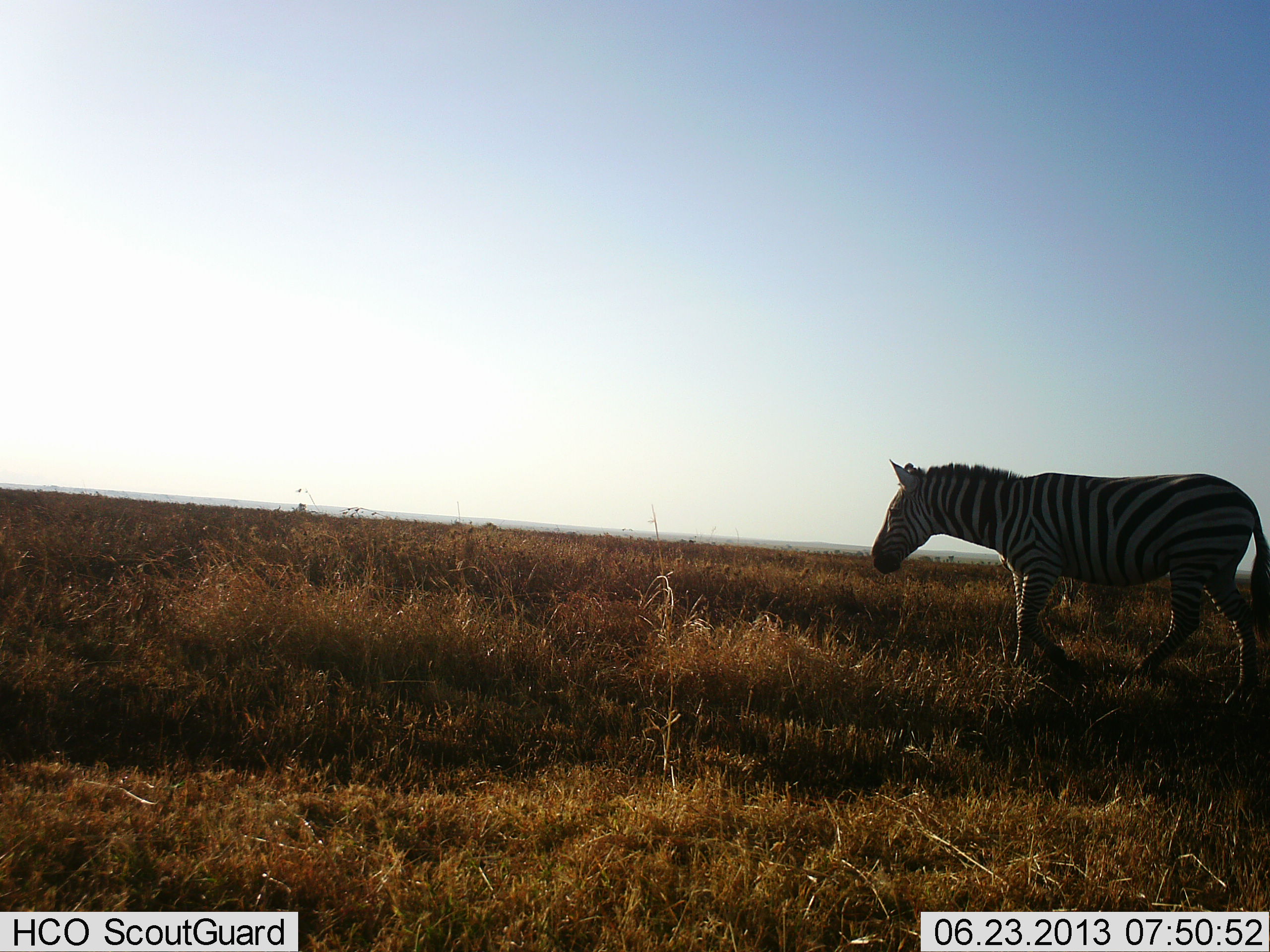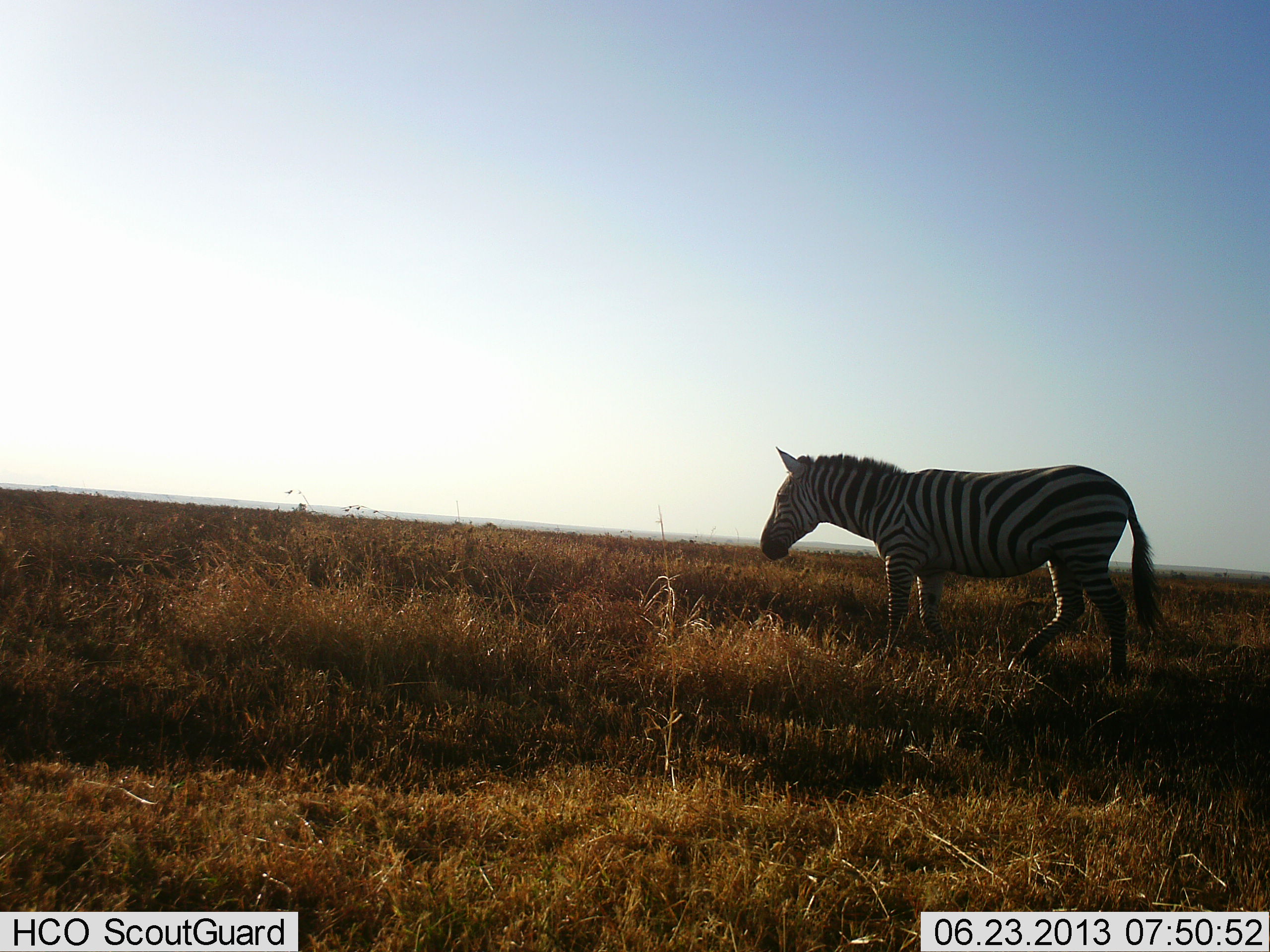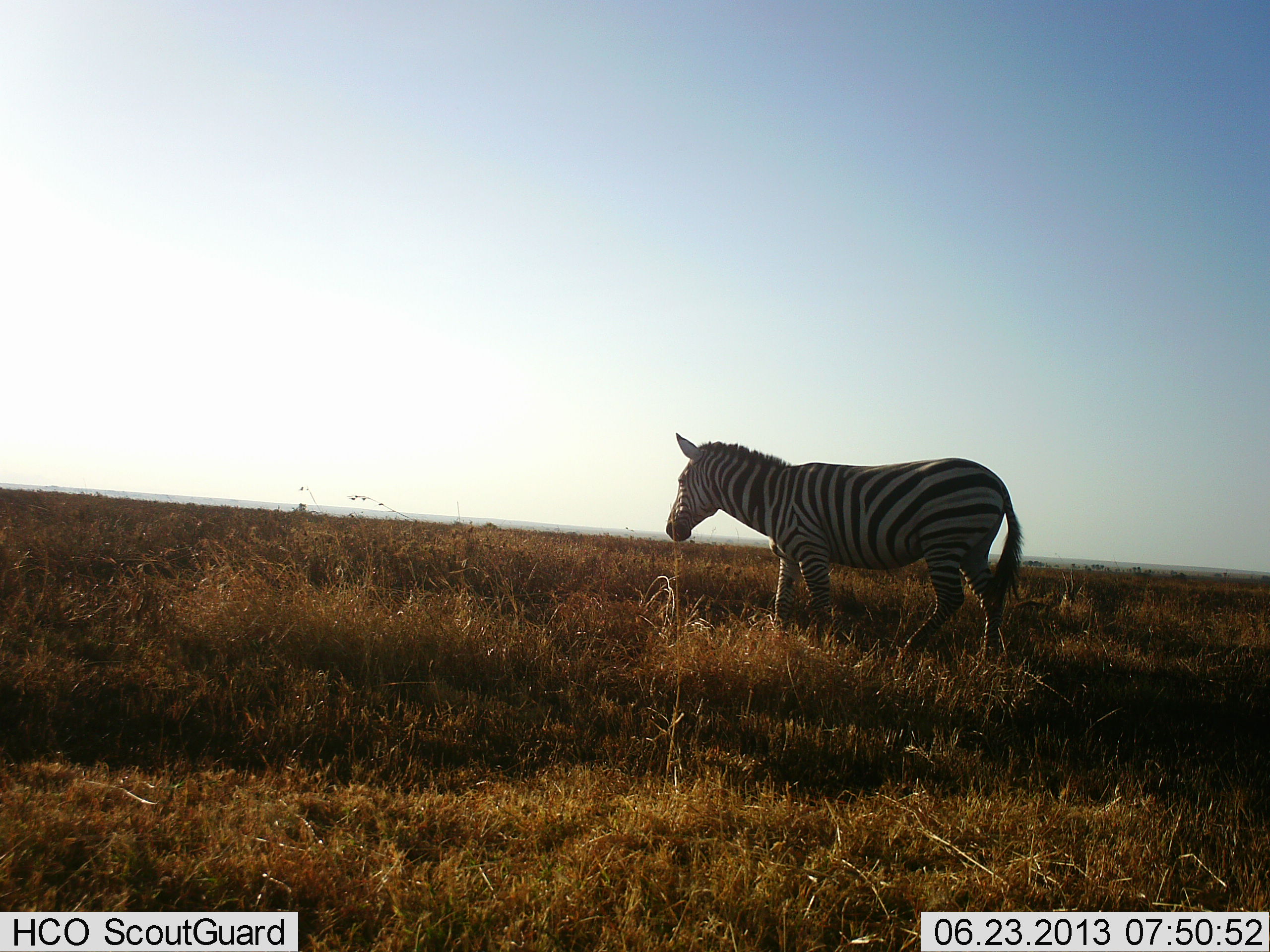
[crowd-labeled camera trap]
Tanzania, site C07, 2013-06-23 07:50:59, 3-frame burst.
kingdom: Animalia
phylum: Chordata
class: Mammalia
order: Perissodactyla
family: Equidae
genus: Equus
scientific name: Equus quagga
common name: plains zebra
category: zebra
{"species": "zebra (plains zebra) (Equus quagga)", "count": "1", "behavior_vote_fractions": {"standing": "10%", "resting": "0%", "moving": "100%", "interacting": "0%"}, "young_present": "0%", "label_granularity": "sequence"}